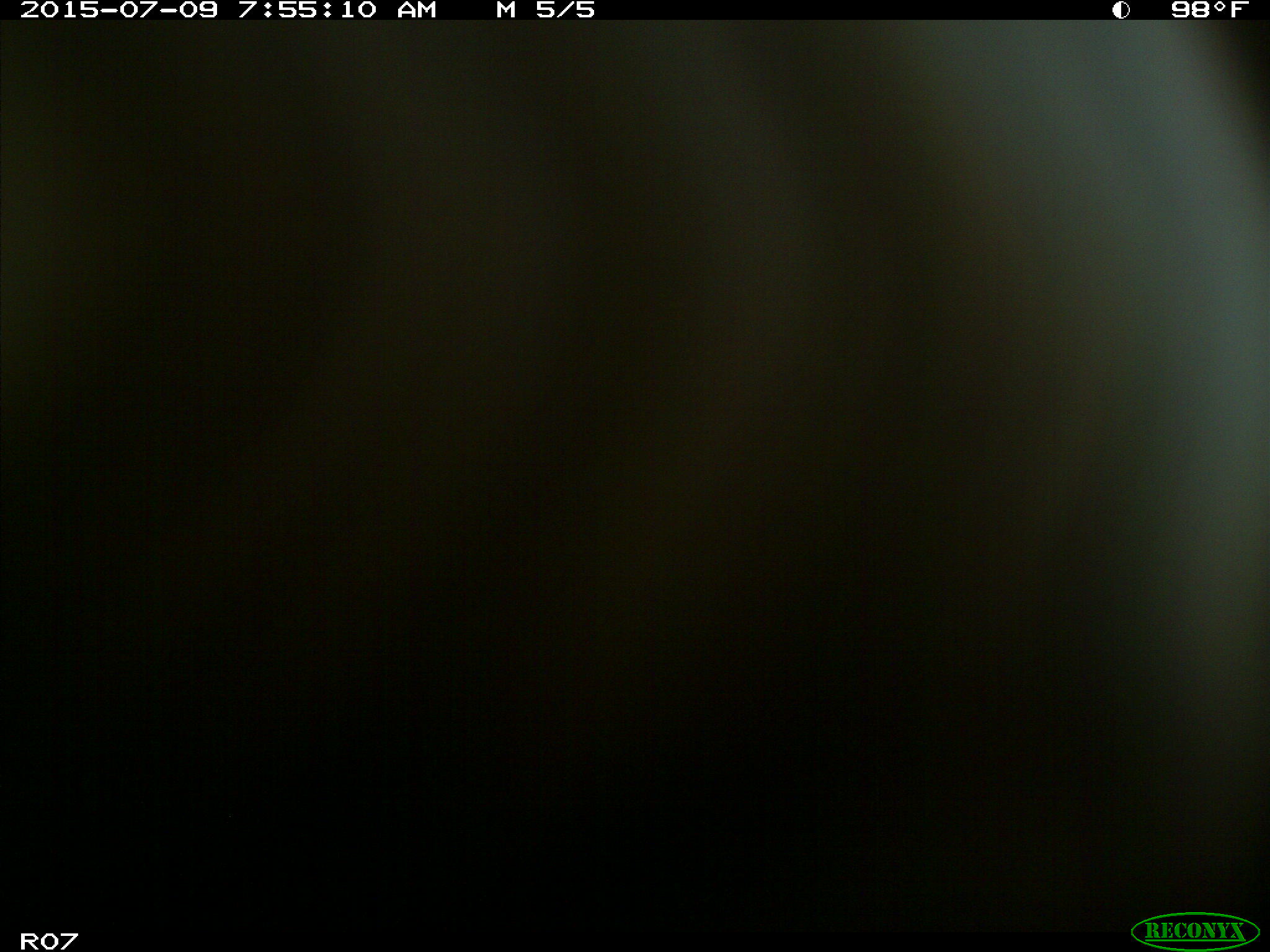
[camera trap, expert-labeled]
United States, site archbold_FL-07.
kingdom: Animalia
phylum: Chordata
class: Mammalia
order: Artiodactyla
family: Bovidae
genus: Bos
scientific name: Bos taurus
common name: domestic cow